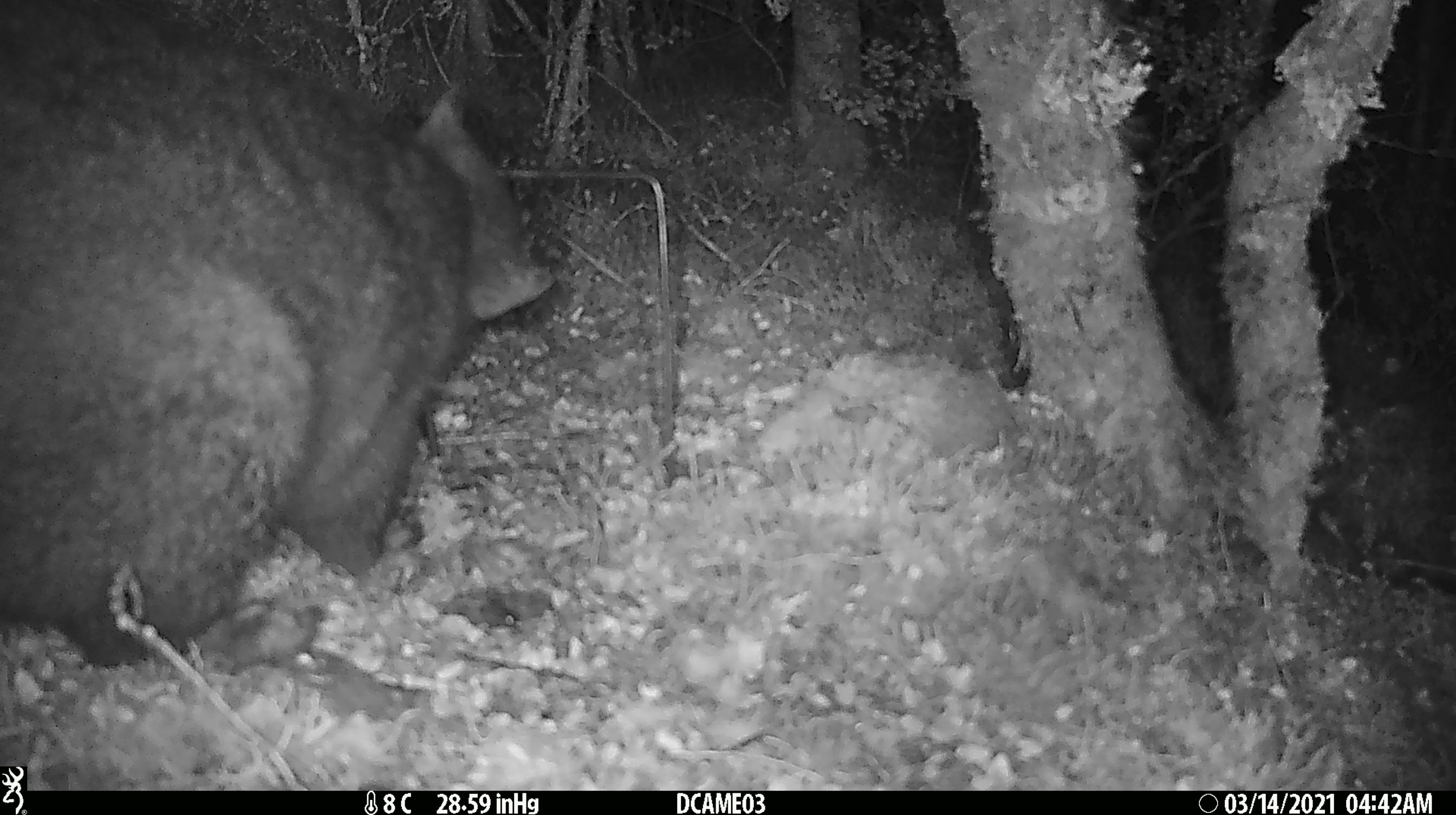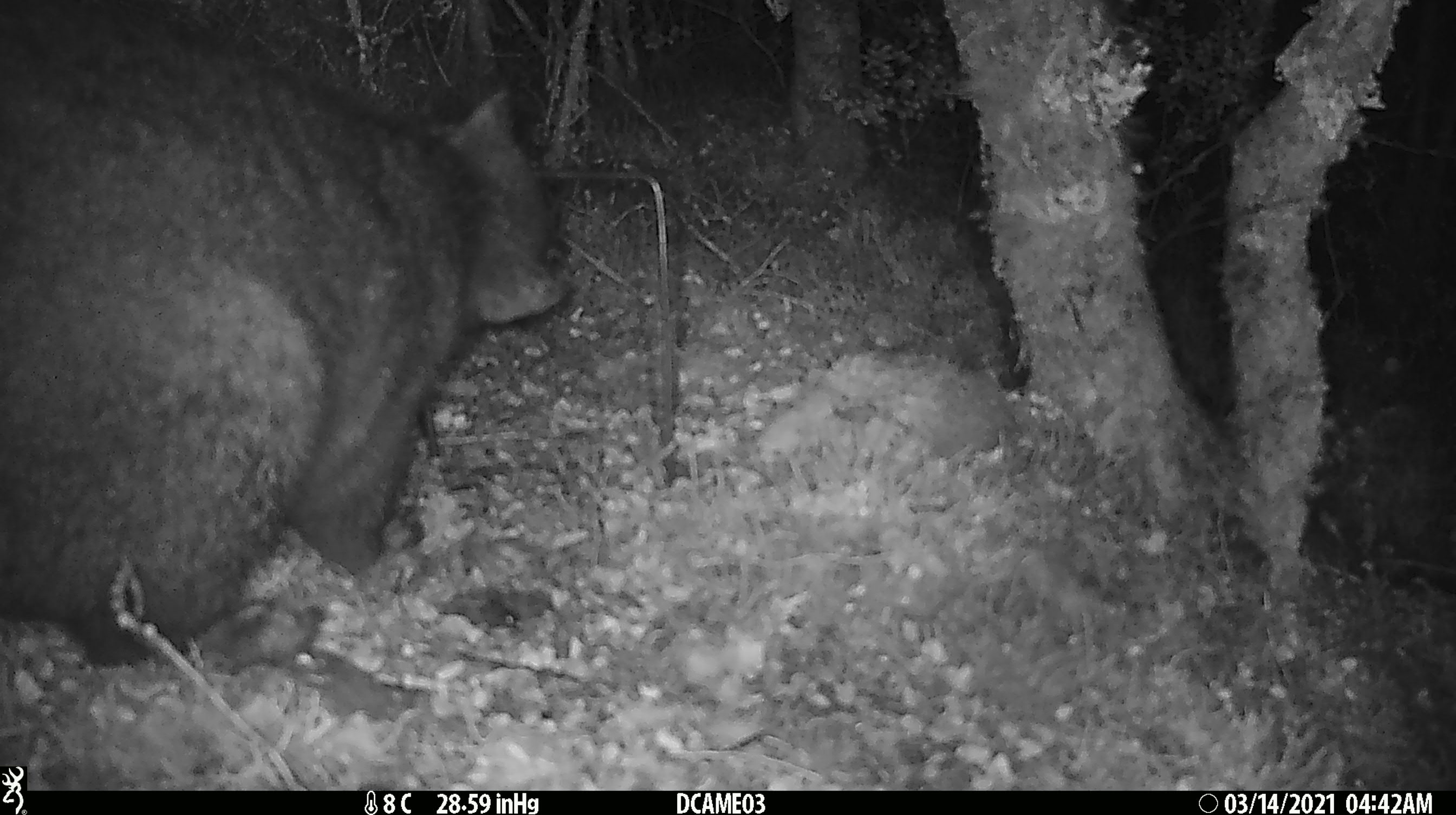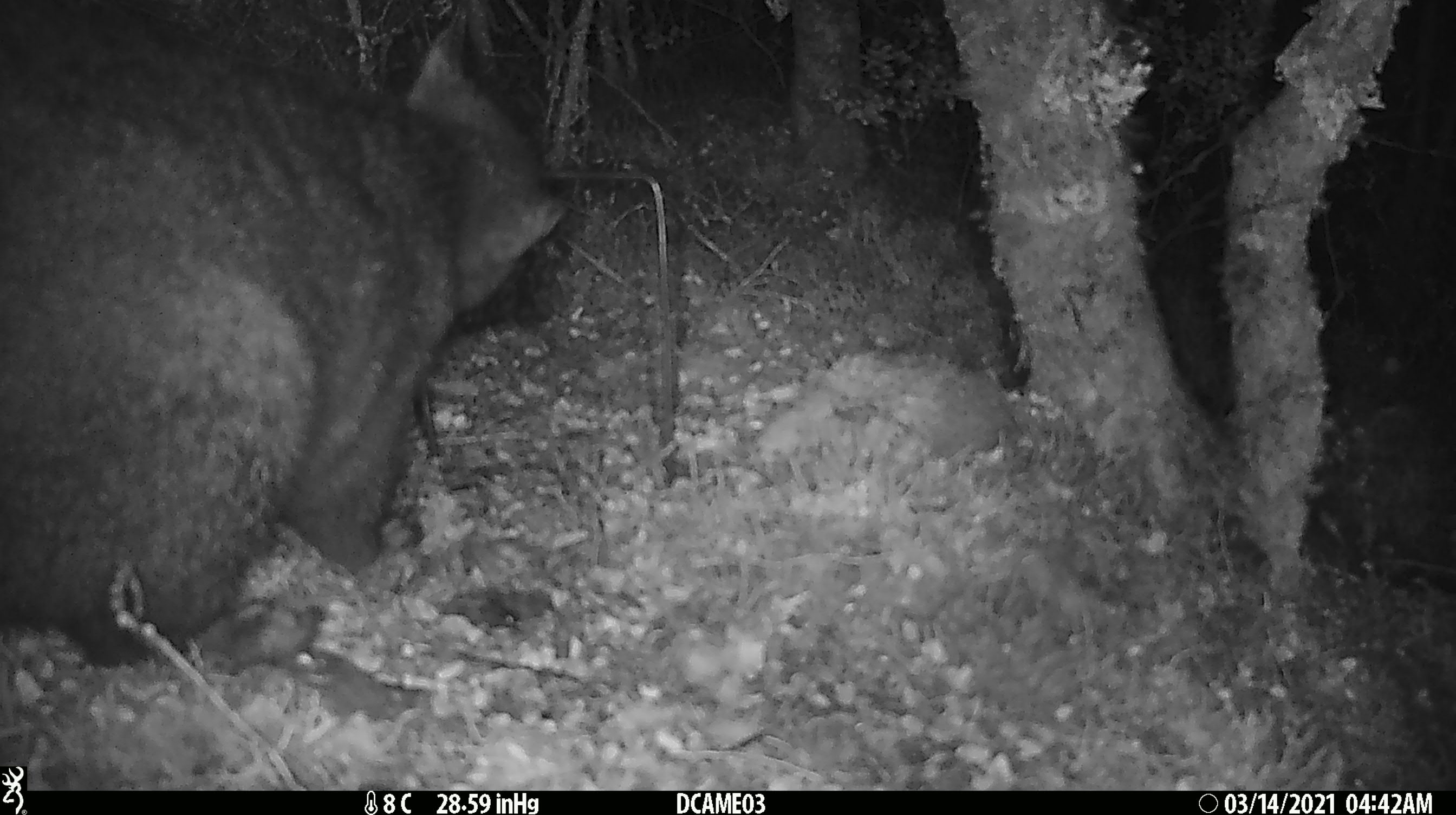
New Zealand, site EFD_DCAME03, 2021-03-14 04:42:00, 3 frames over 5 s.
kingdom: Animalia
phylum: Chordata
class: Mammalia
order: Diprotodontia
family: Phalangeridae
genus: Trichosurus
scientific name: Trichosurus vulpecula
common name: common brushtail possum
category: possum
Possum (common brushtail possum) (Trichosurus vulpecula).